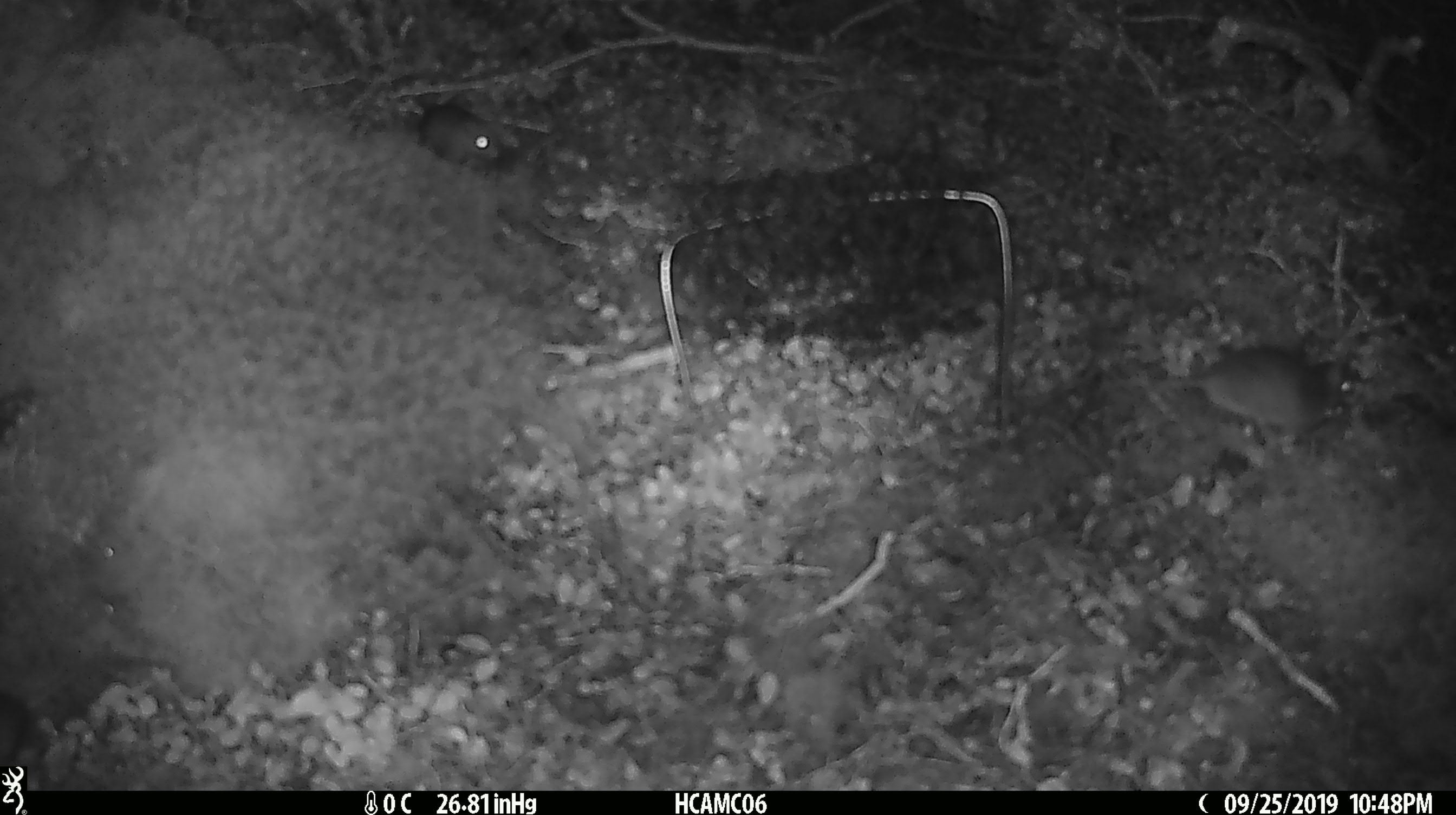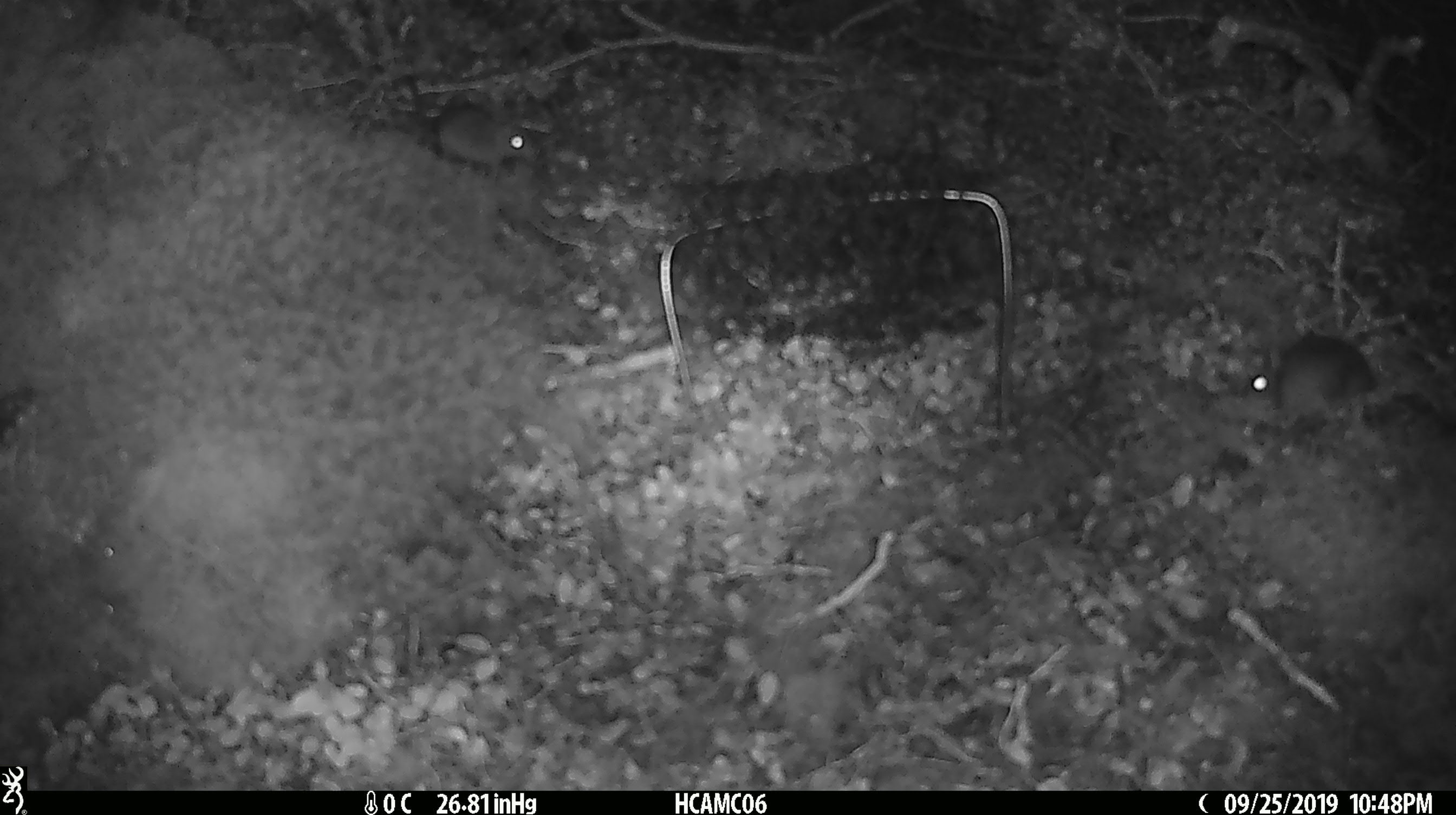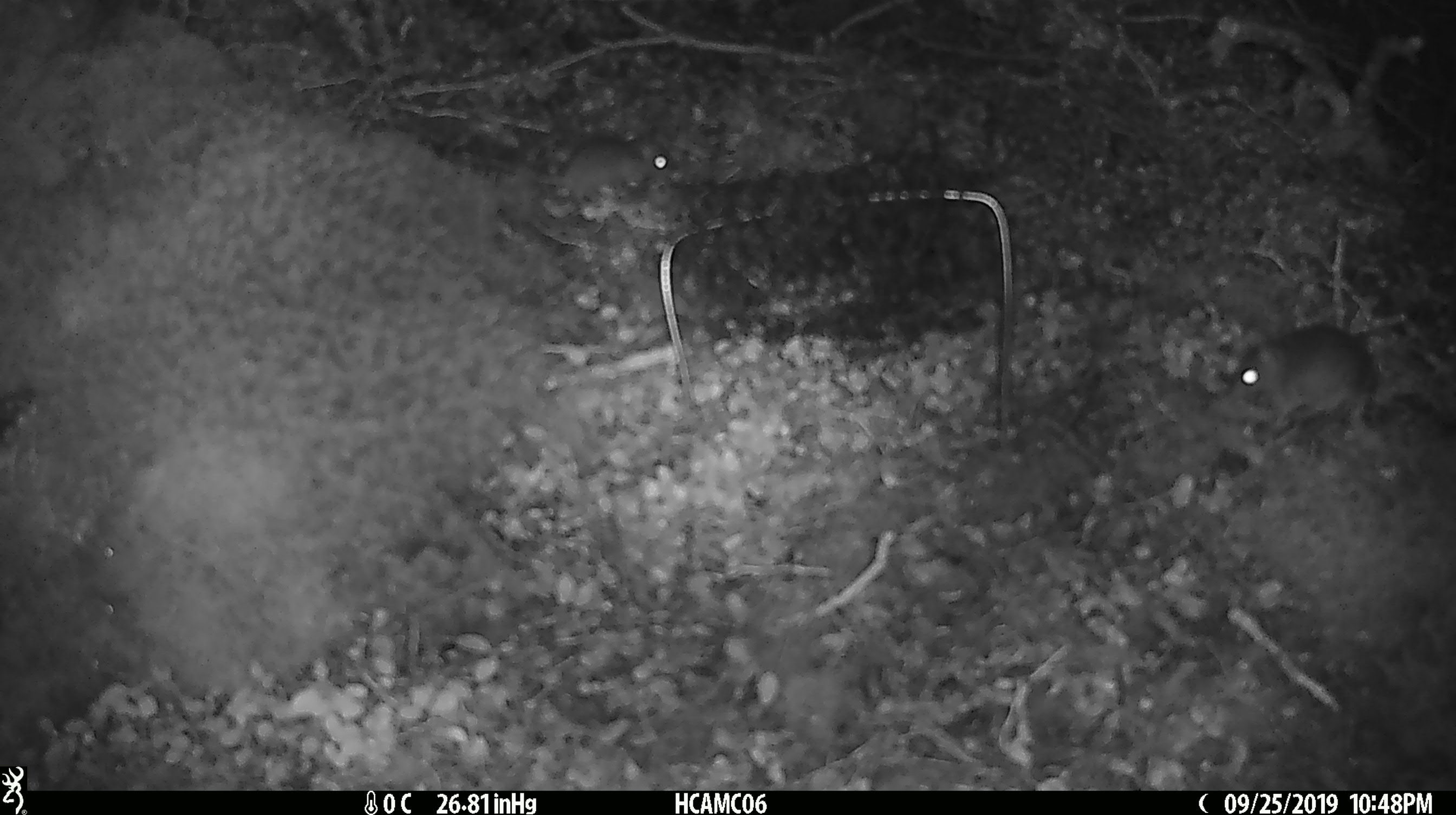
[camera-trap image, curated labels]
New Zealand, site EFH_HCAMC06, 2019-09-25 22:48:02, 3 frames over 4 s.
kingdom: Animalia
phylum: Chordata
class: Mammalia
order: Rodentia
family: Muridae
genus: Mus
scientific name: Mus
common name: mouse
Mouse (Mus).